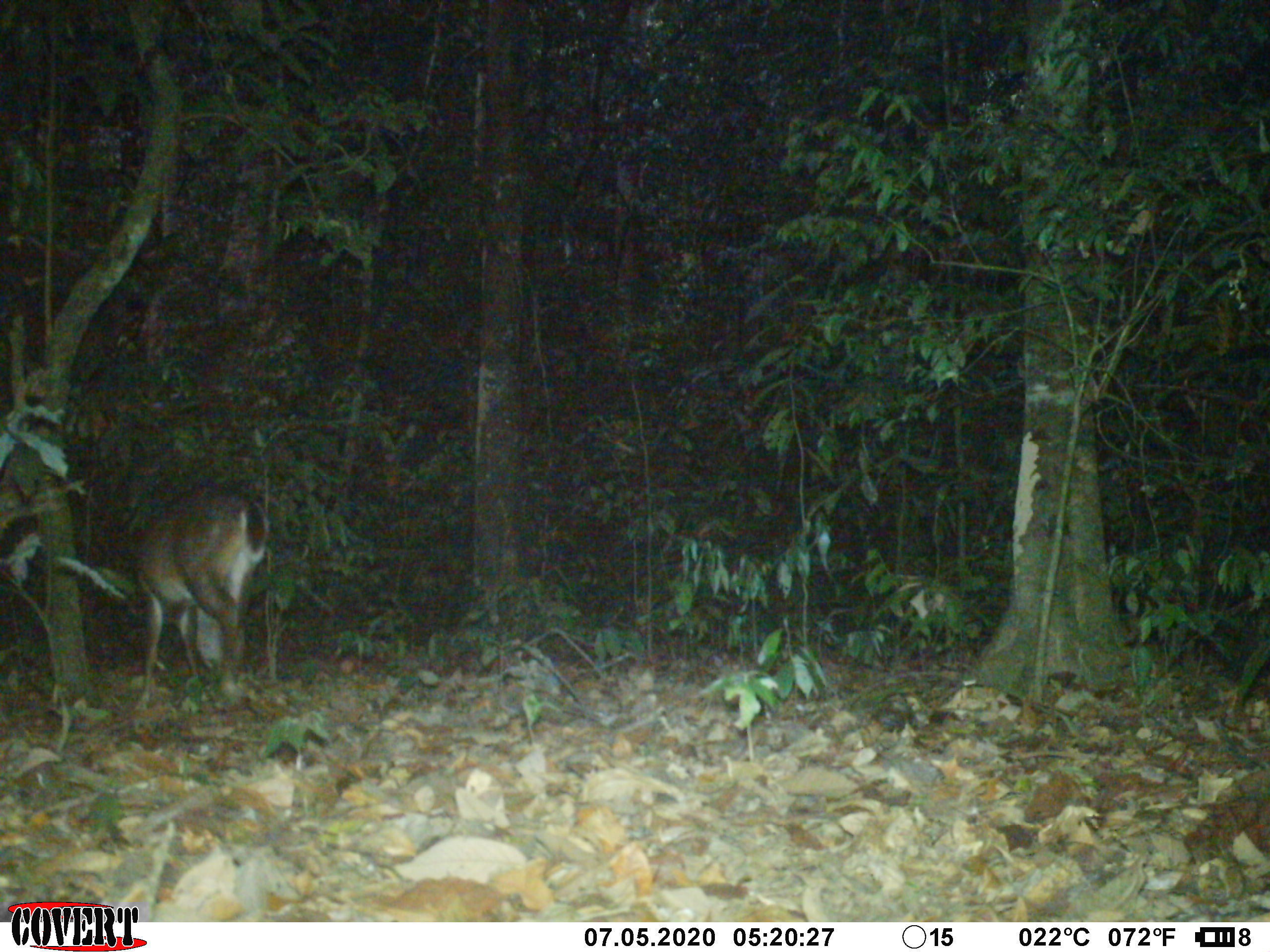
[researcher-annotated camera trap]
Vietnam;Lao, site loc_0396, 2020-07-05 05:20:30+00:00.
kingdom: Animalia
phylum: Chordata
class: Mammalia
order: Artiodactyla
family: Cervidae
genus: Muntiacus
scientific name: Muntiacus vuquangensis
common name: large-antlered muntjac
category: large antlered muntjac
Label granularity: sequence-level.